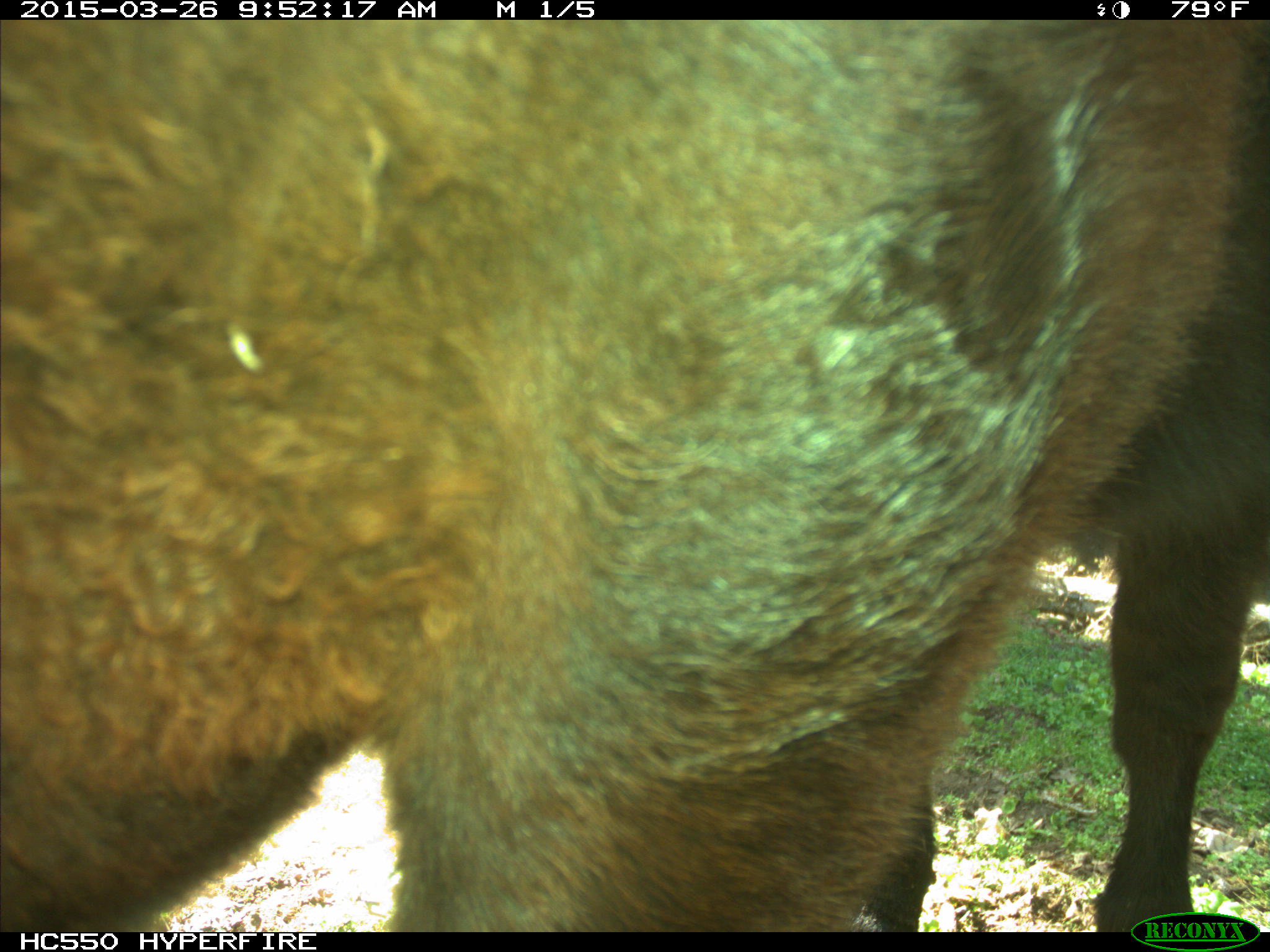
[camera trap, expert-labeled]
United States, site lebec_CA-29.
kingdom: Animalia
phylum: Chordata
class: Mammalia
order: Artiodactyla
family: Bovidae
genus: Bos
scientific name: Bos taurus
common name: domestic cow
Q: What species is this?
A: Bos taurus (domestic cow).